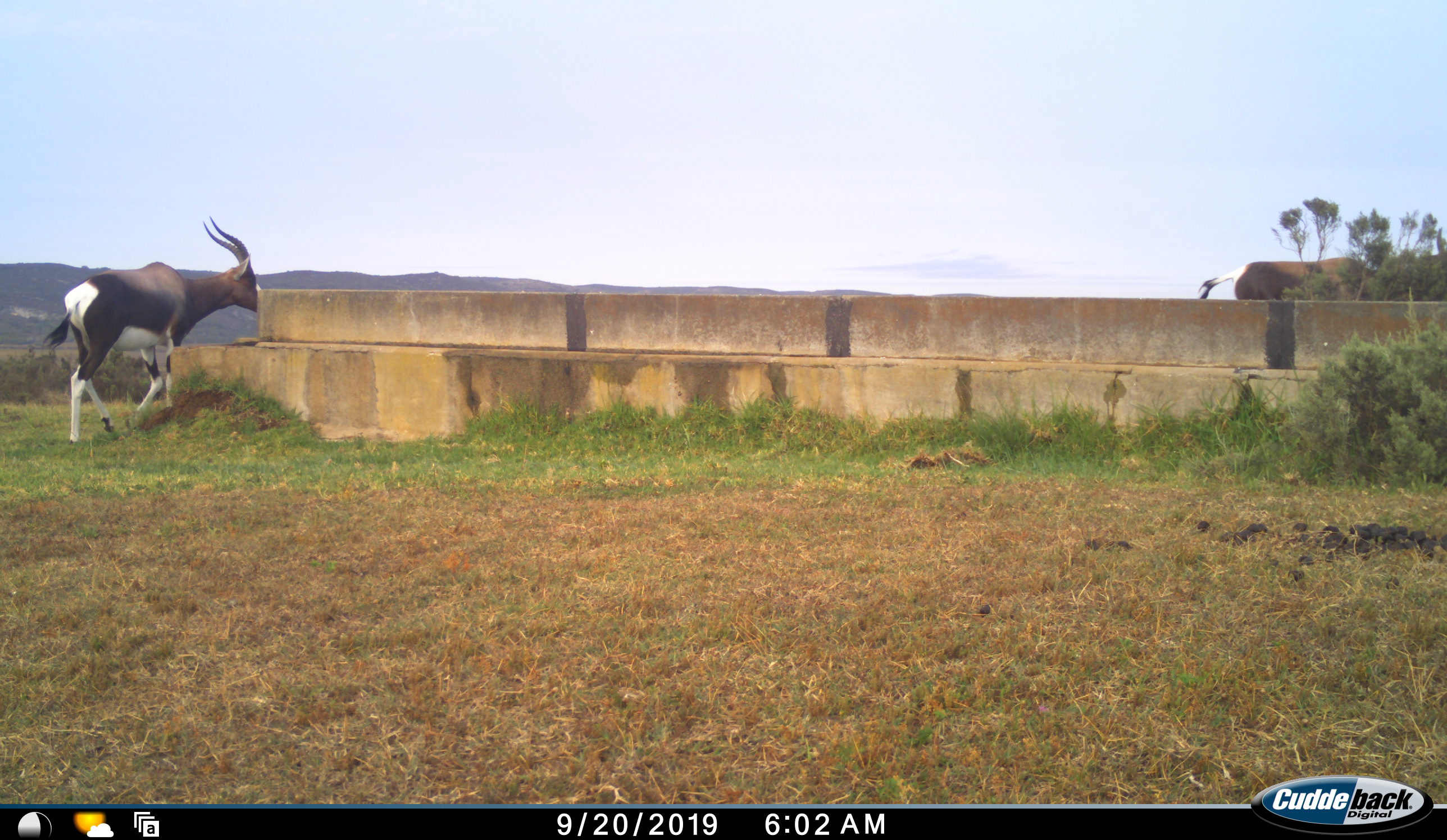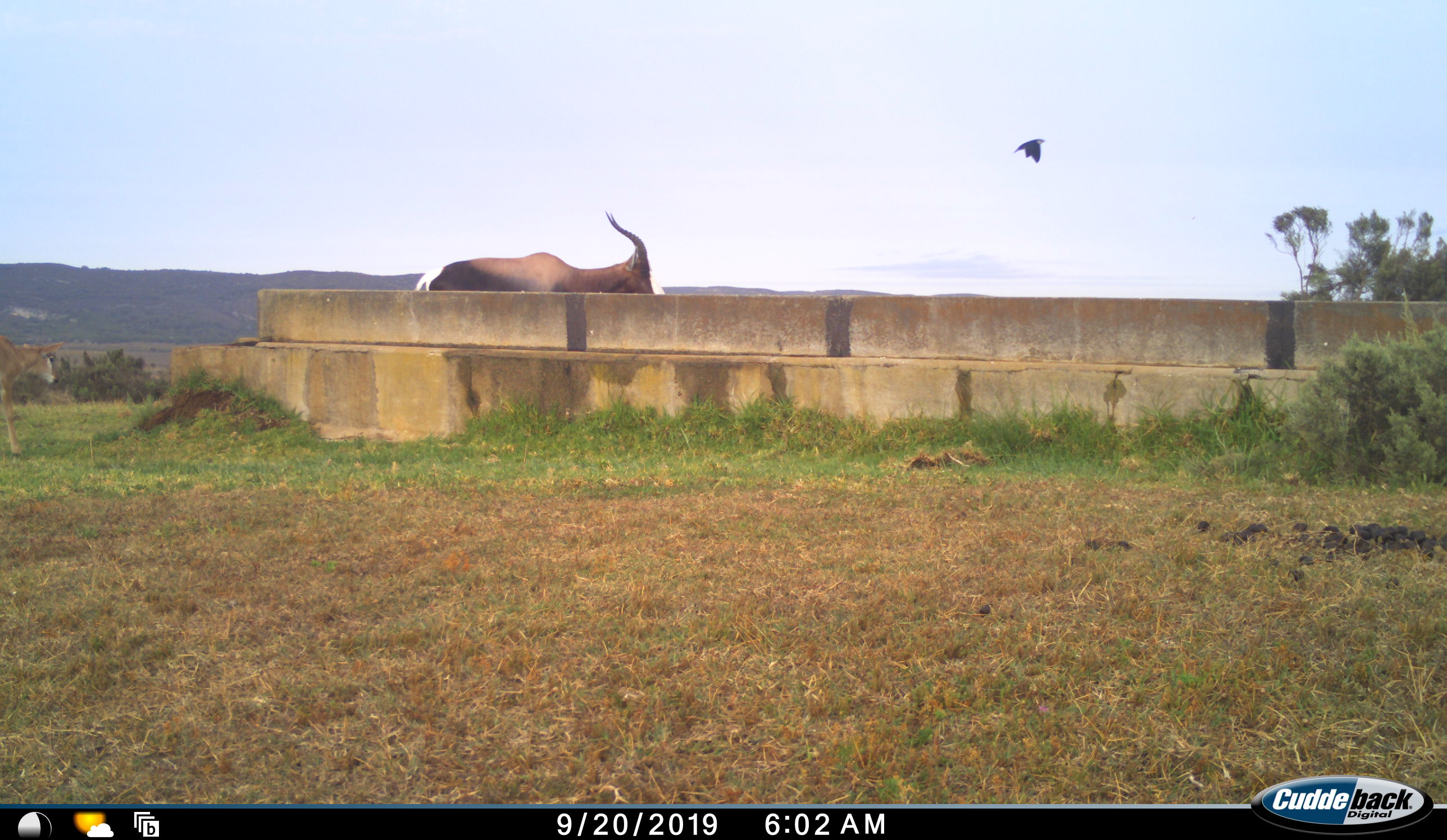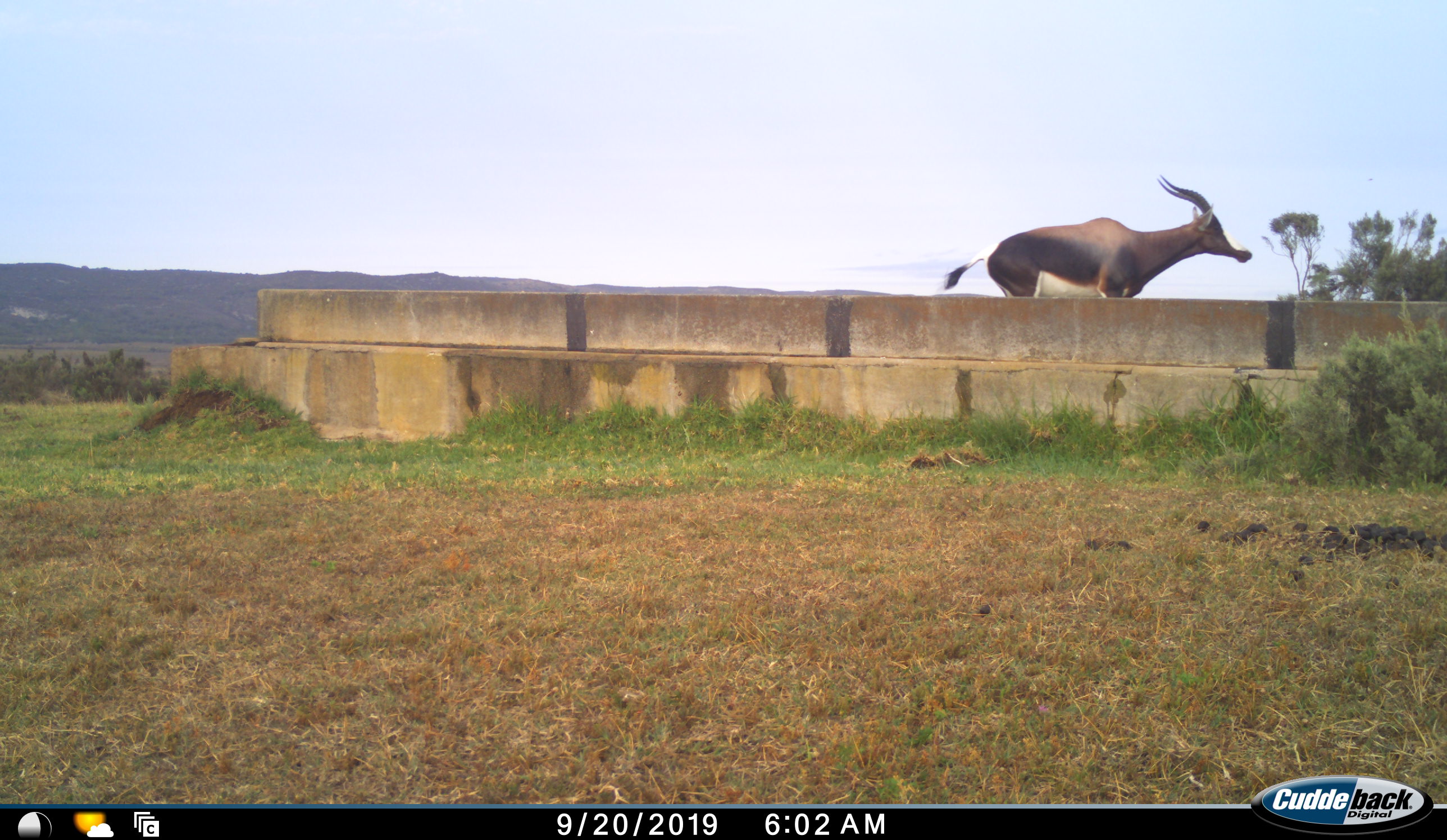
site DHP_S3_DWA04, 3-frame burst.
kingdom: Animalia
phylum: Chordata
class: Mammalia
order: Artiodactyla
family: Bovidae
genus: Damaliscus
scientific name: Damaliscus pygargus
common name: bontebok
Bontebok (Damaliscus pygargus), count 2. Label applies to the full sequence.